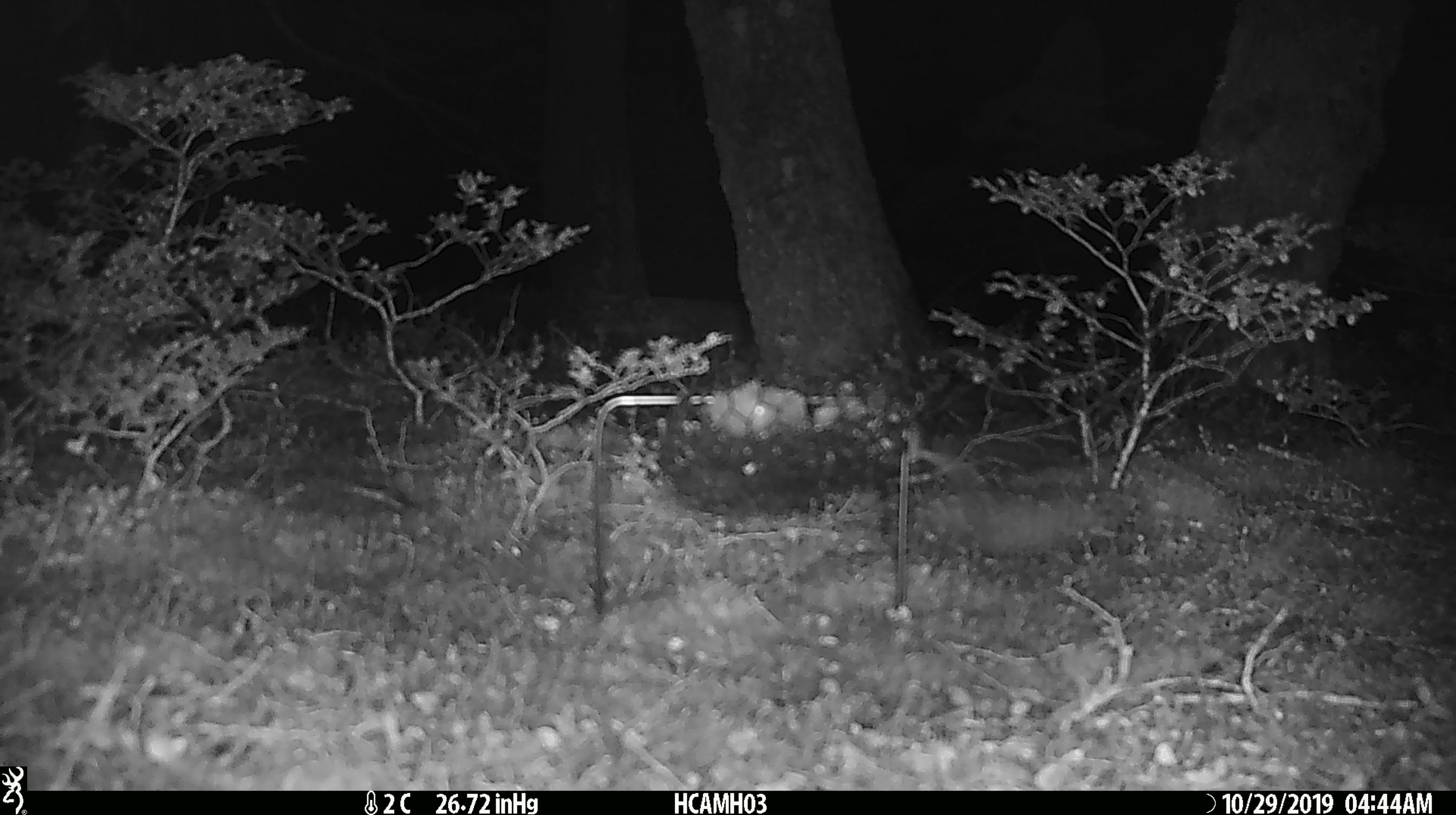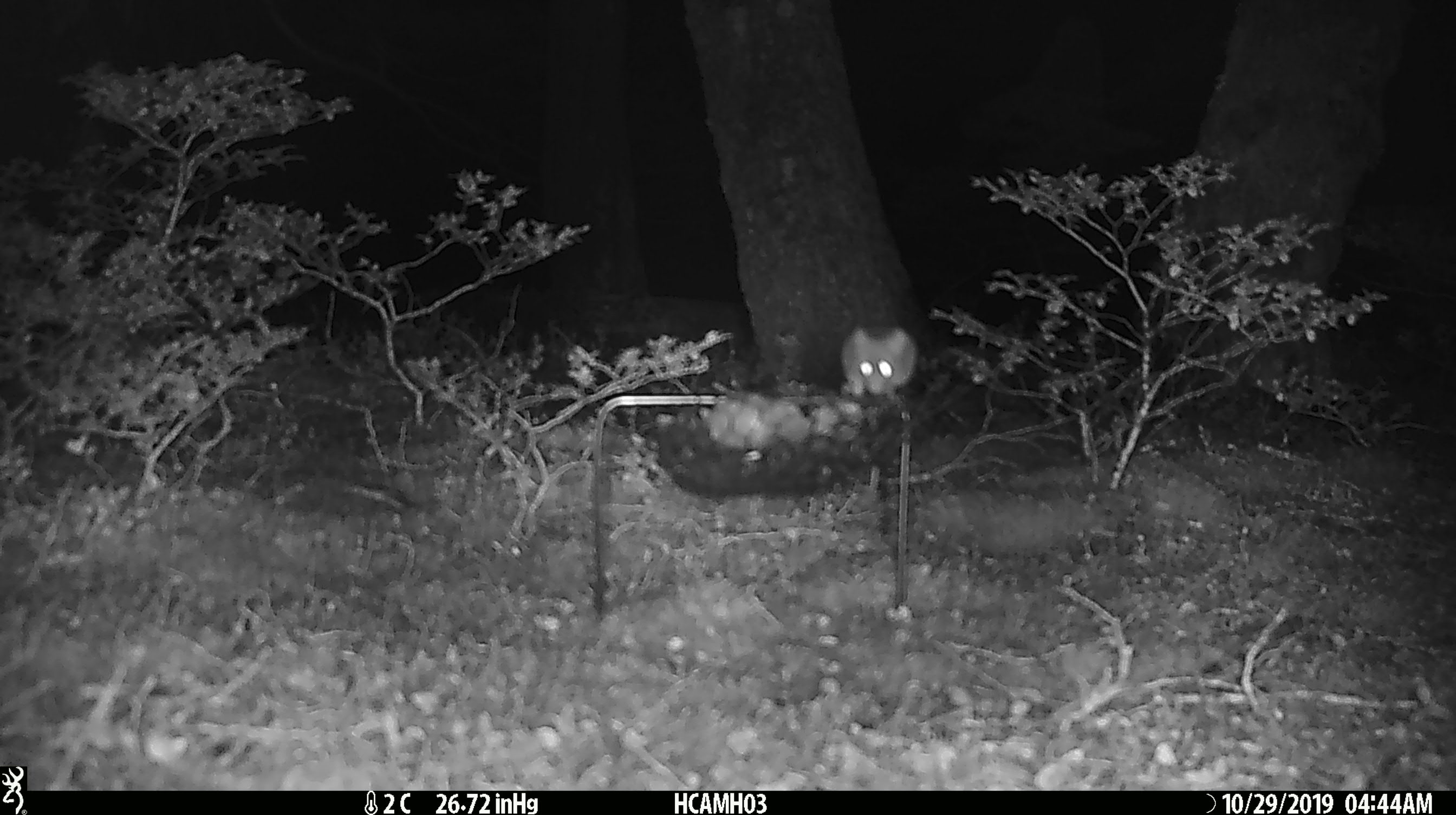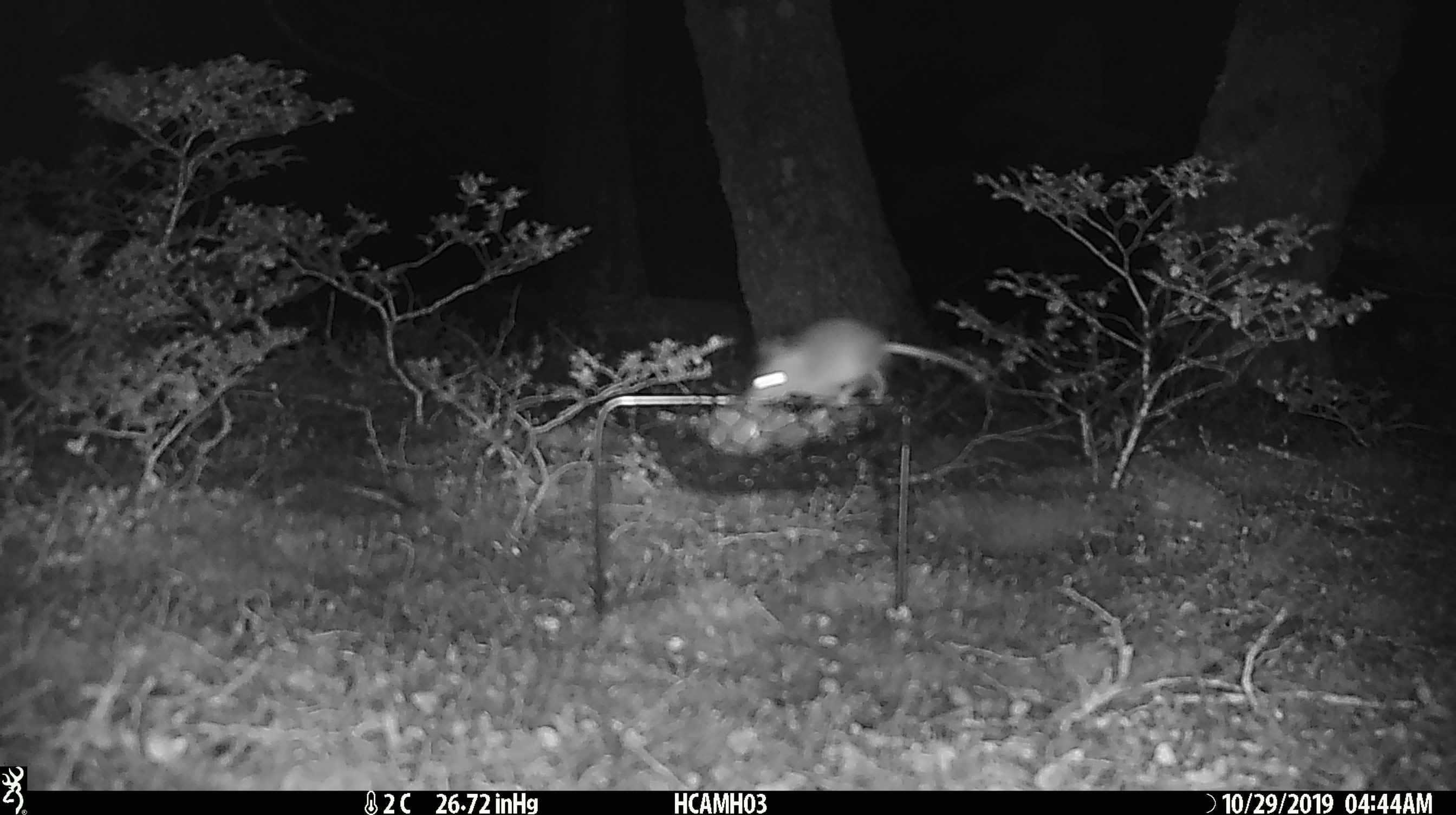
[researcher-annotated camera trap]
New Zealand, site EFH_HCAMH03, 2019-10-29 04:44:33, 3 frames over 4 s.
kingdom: Animalia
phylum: Chordata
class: Mammalia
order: Rodentia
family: Muridae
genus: Mus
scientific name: Mus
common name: mouse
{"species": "mouse (Mus)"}